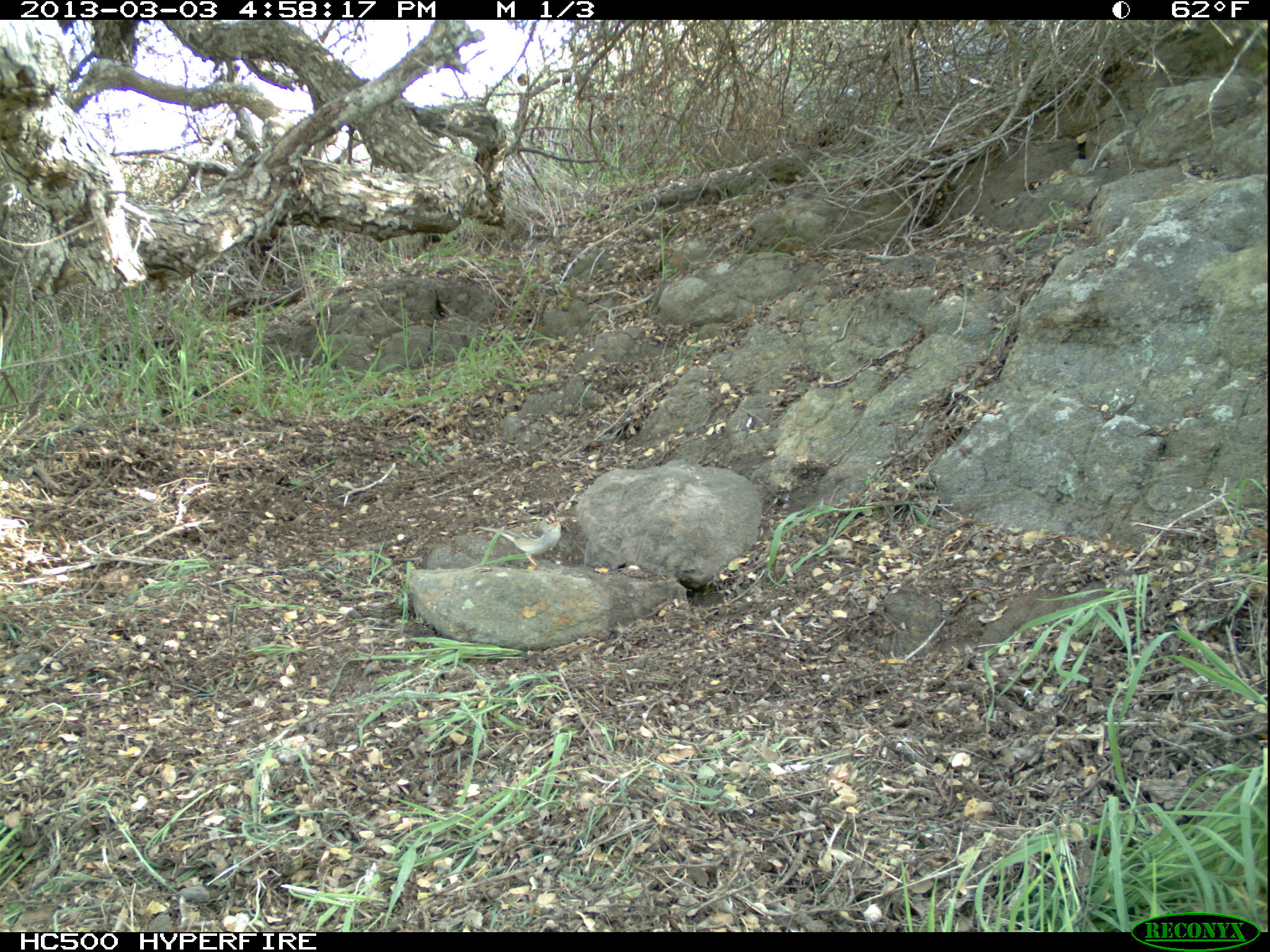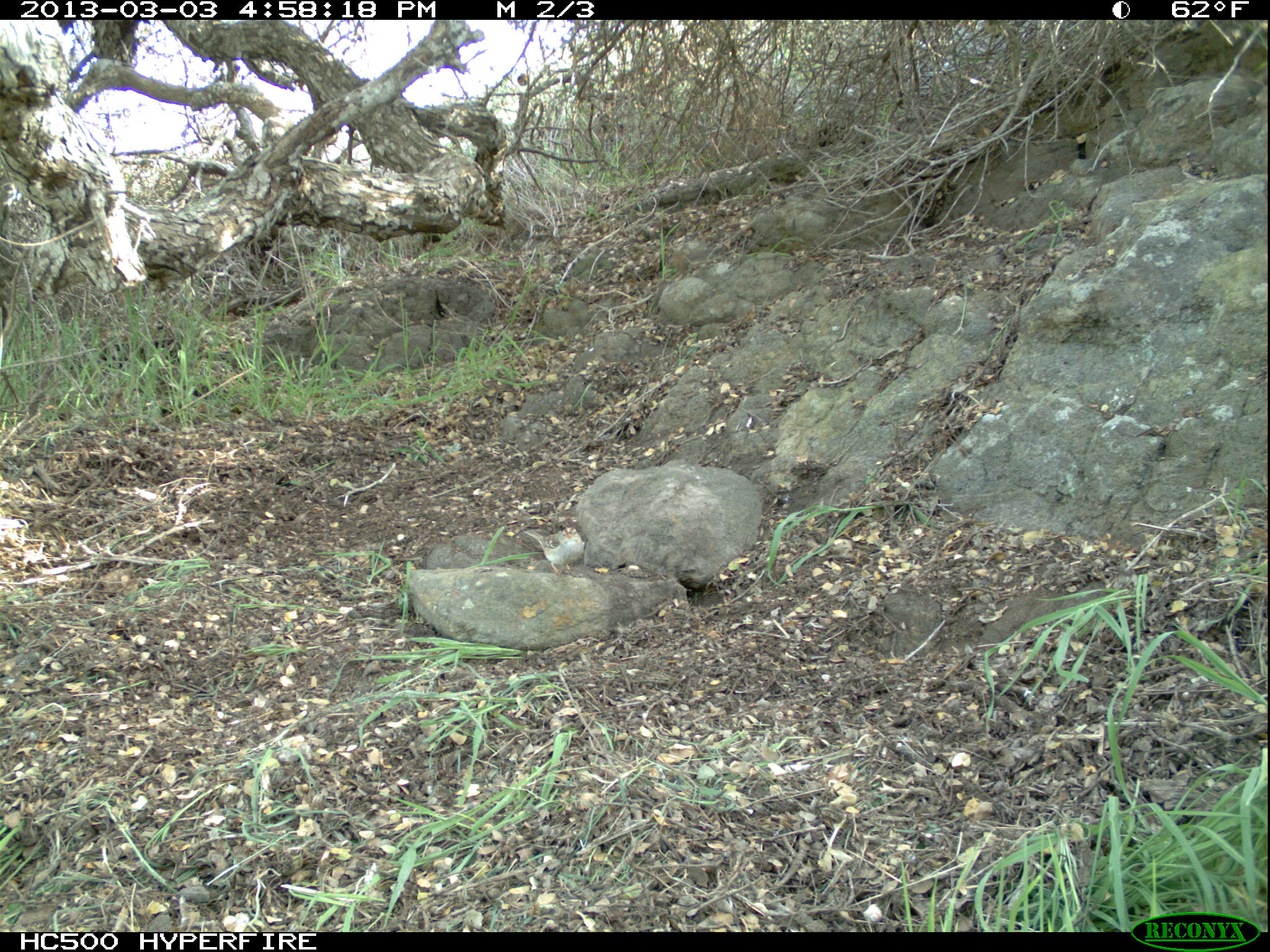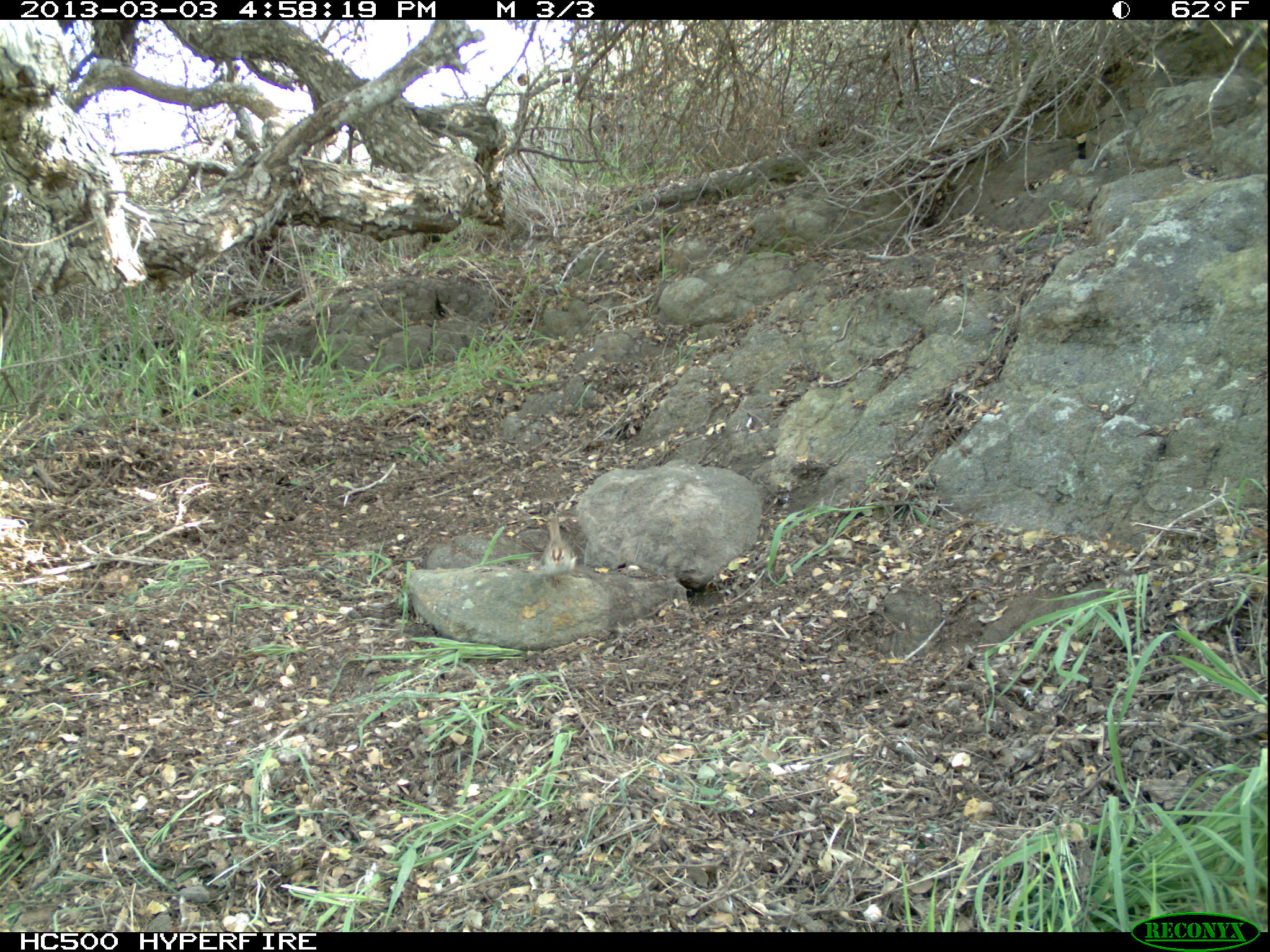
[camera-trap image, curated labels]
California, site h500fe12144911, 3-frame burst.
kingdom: Animalia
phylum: Chordata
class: Aves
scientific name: Aves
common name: bird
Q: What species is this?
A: Bird (Aves).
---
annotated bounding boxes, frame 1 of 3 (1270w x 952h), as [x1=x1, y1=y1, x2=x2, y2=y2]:
bird: [x1=474, y1=515, x2=561, y2=570]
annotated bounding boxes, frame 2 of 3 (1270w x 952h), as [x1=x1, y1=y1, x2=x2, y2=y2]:
bird: [x1=523, y1=527, x2=584, y2=580]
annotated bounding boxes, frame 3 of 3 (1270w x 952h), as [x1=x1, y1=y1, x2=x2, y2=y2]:
bird: [x1=538, y1=518, x2=577, y2=588]